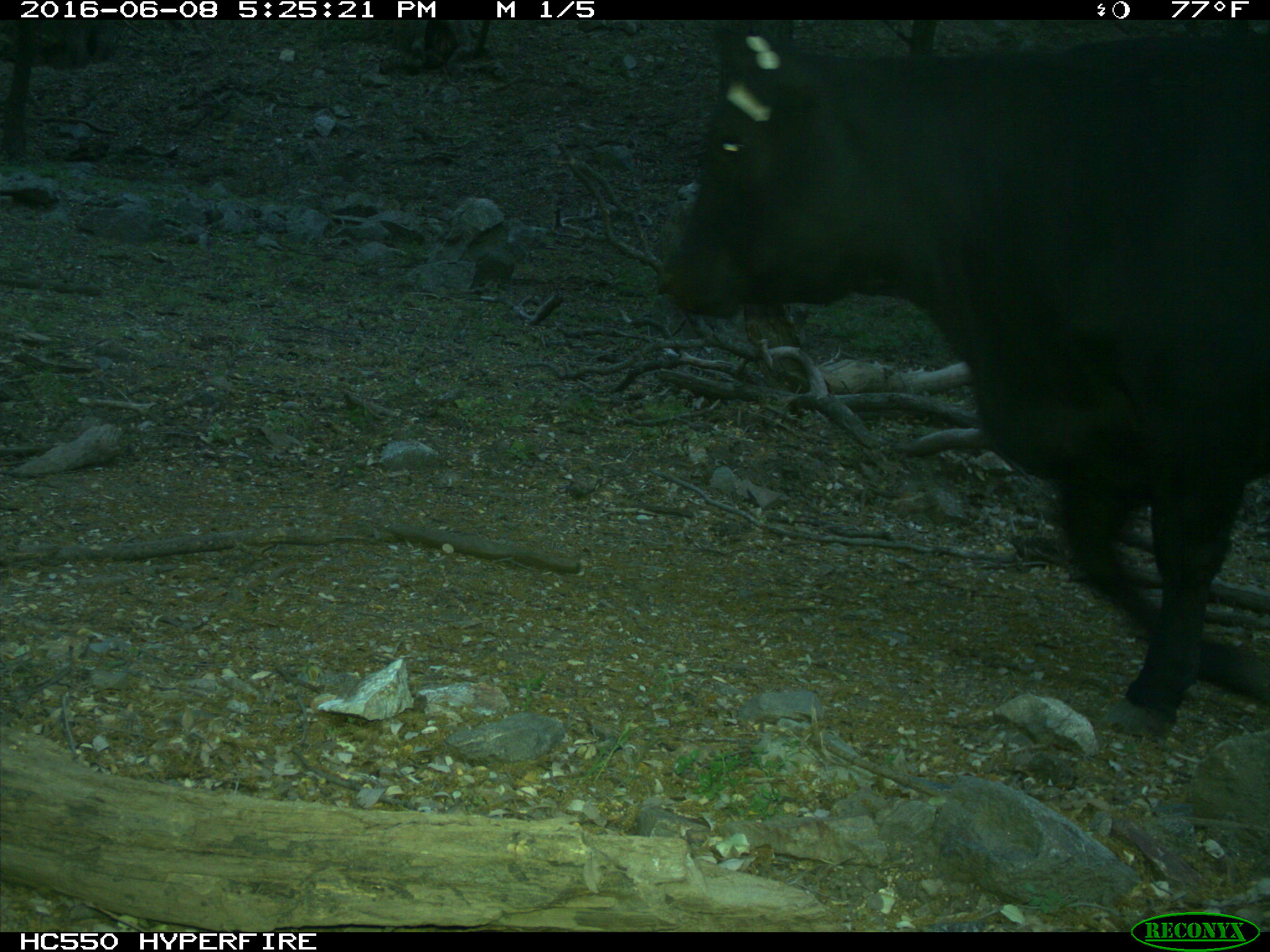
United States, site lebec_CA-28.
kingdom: Animalia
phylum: Chordata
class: Mammalia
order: Artiodactyla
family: Bovidae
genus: Bos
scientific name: Bos taurus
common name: domestic cow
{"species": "Bos taurus (domestic cow)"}